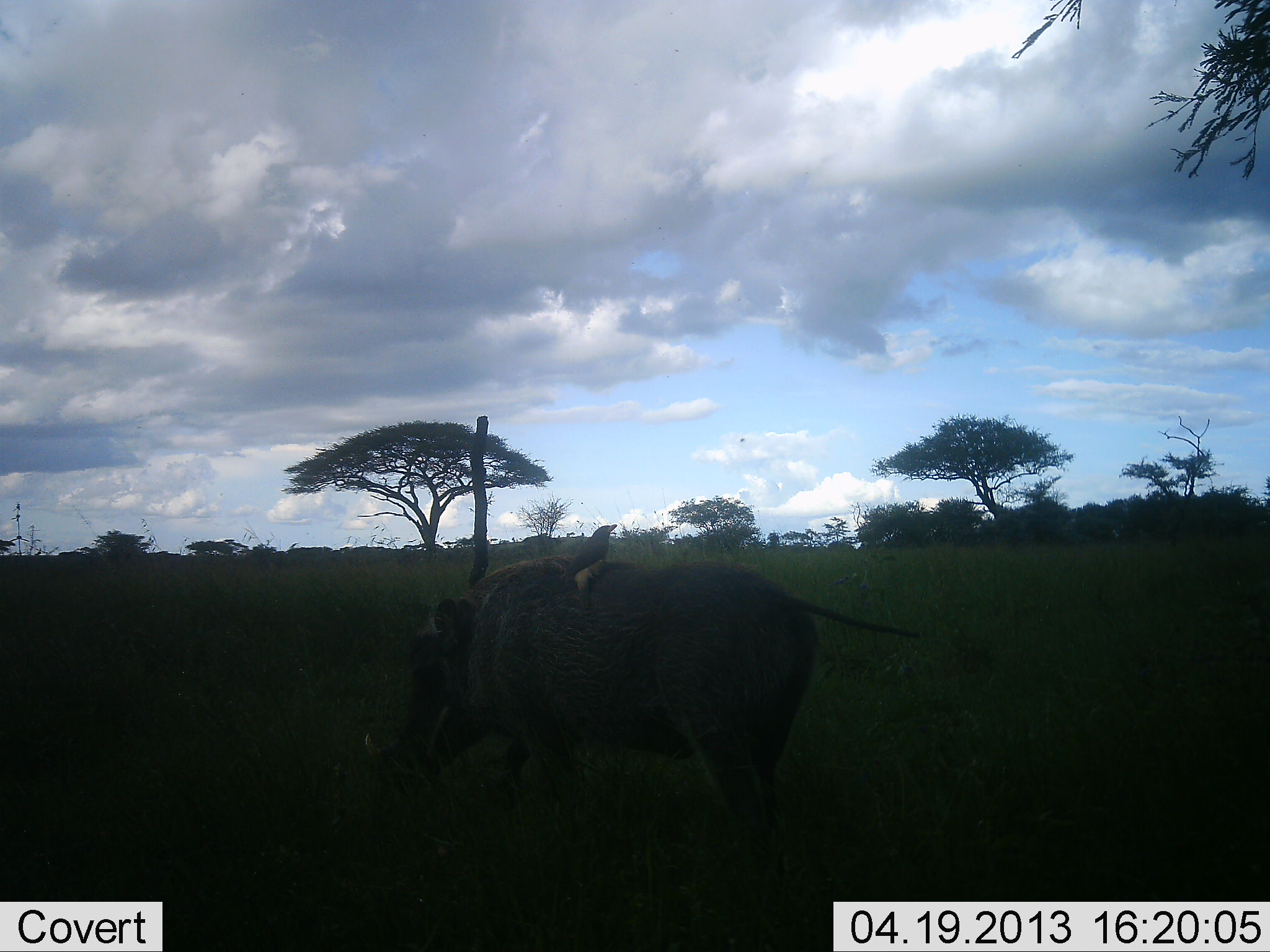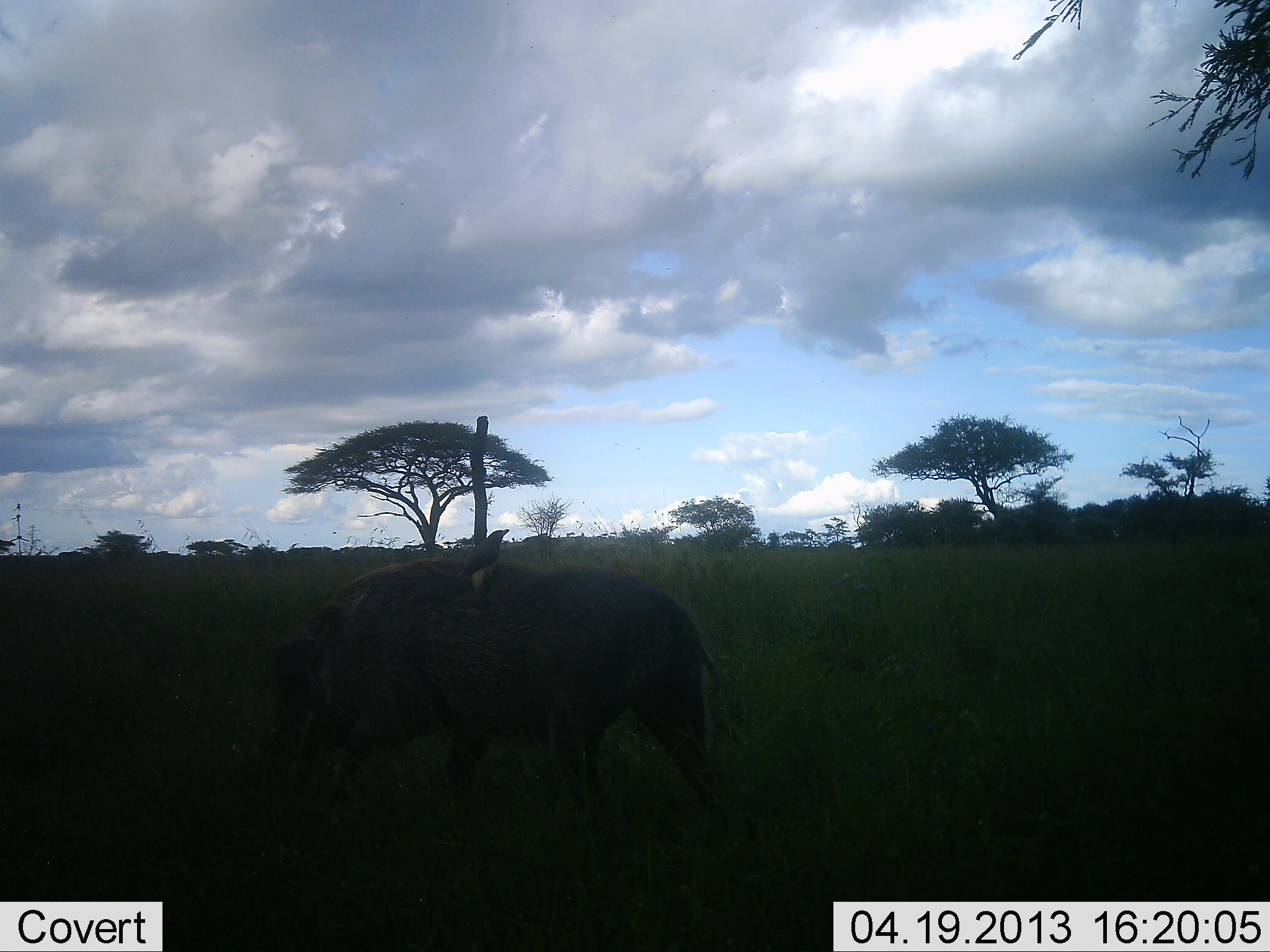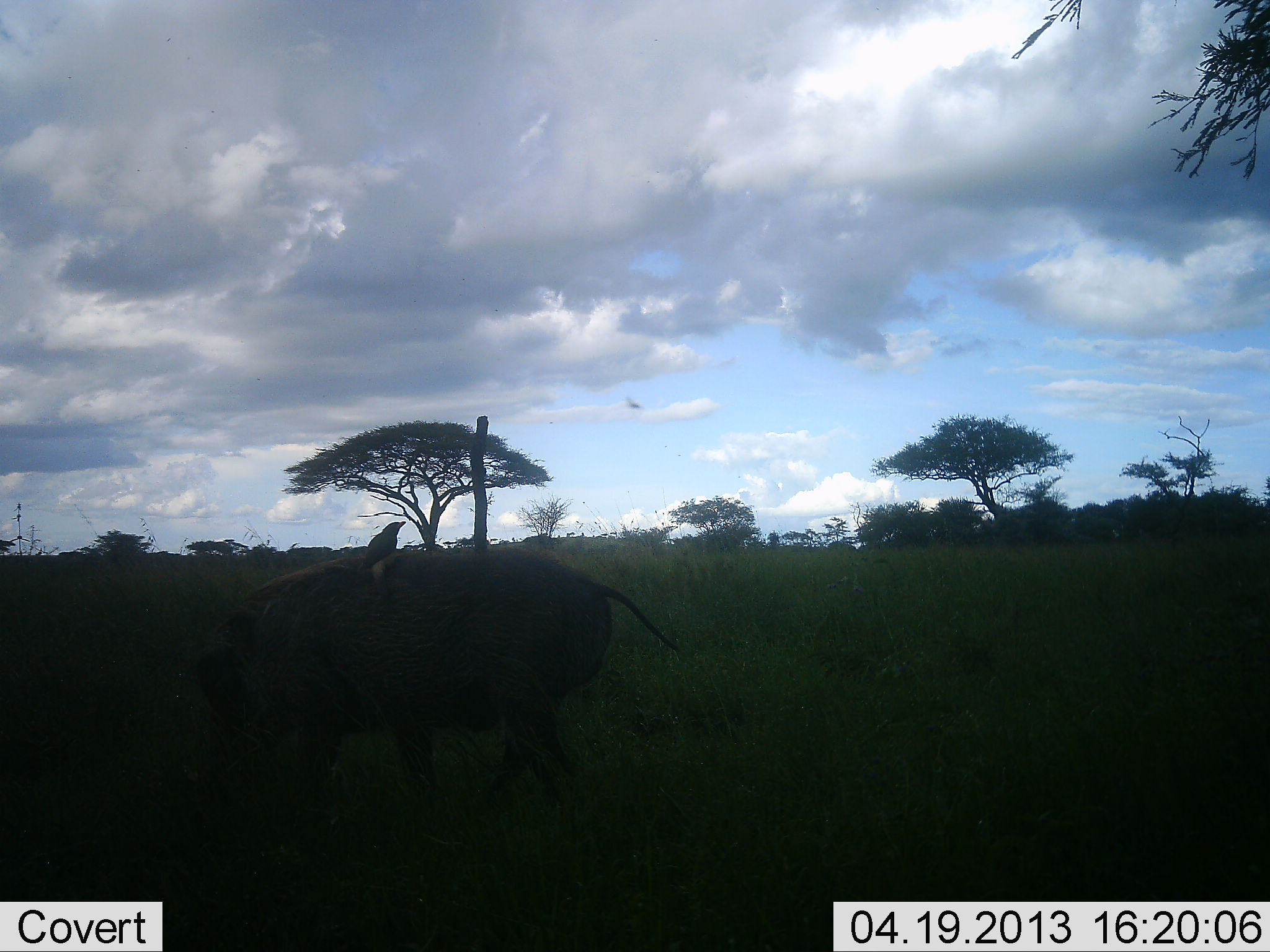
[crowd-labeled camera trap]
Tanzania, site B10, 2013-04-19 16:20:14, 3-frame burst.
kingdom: Animalia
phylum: Chordata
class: Aves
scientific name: Aves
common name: bird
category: otherbird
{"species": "otherbird (bird) (Aves)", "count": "1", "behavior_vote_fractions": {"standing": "67%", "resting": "22%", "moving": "6%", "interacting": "22%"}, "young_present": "0%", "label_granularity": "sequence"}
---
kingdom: Animalia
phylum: Chordata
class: Mammalia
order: Artiodactyla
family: Suidae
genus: Phacochoerus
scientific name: Phacochoerus africanus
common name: warthog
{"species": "warthog (Phacochoerus africanus)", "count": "1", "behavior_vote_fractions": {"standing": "4%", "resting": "0%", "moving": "88%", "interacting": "0%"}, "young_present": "0%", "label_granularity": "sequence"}